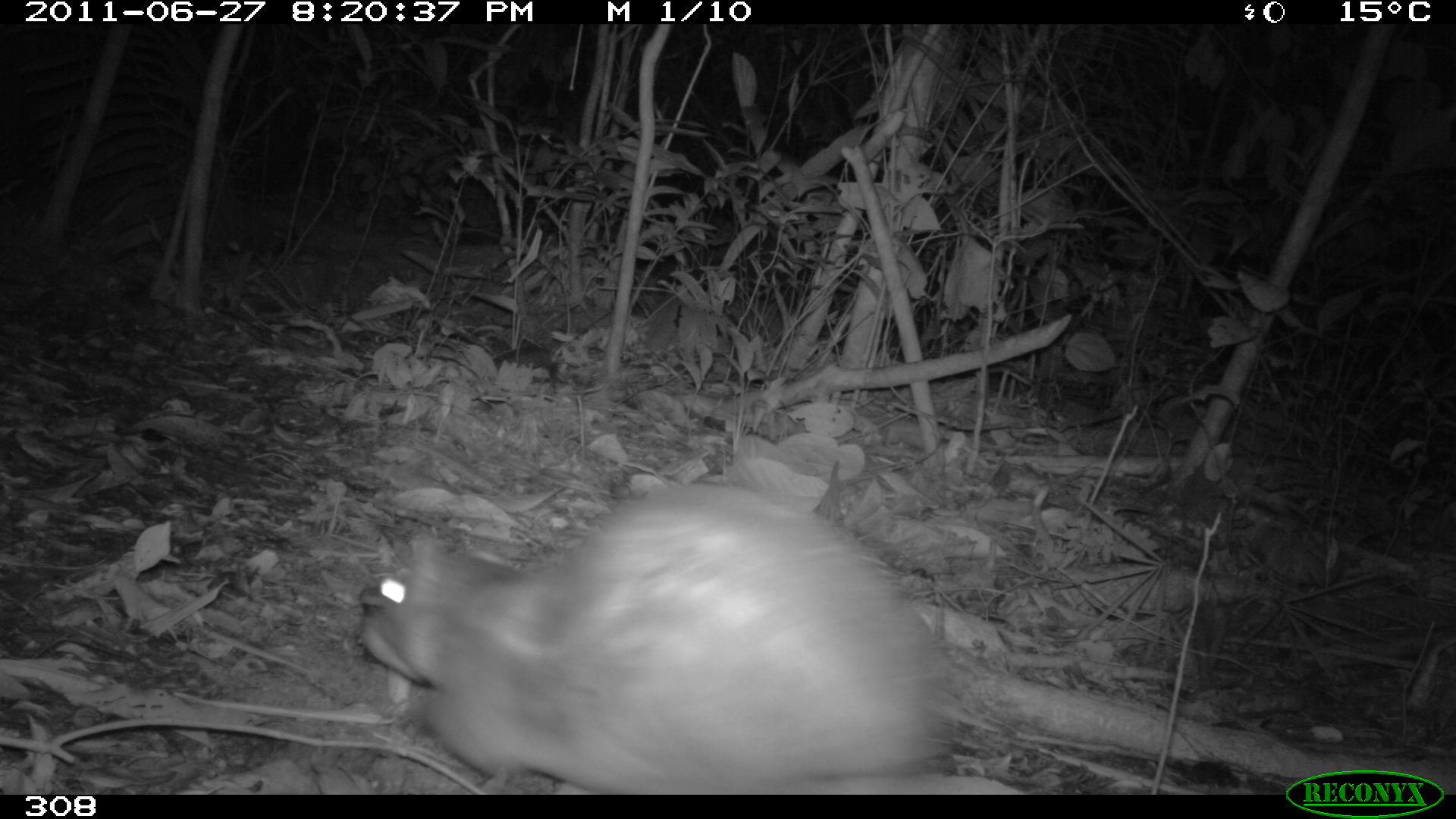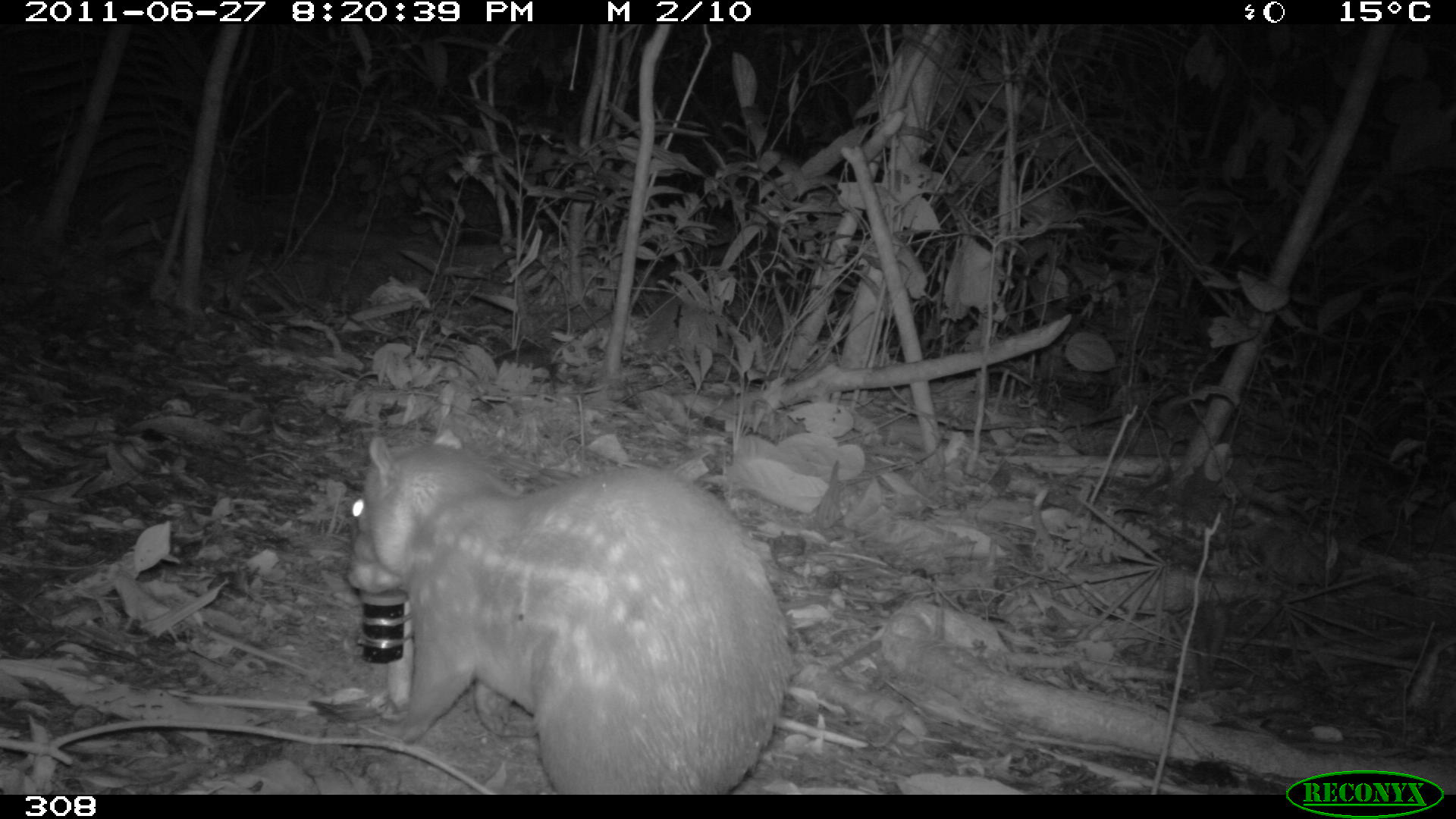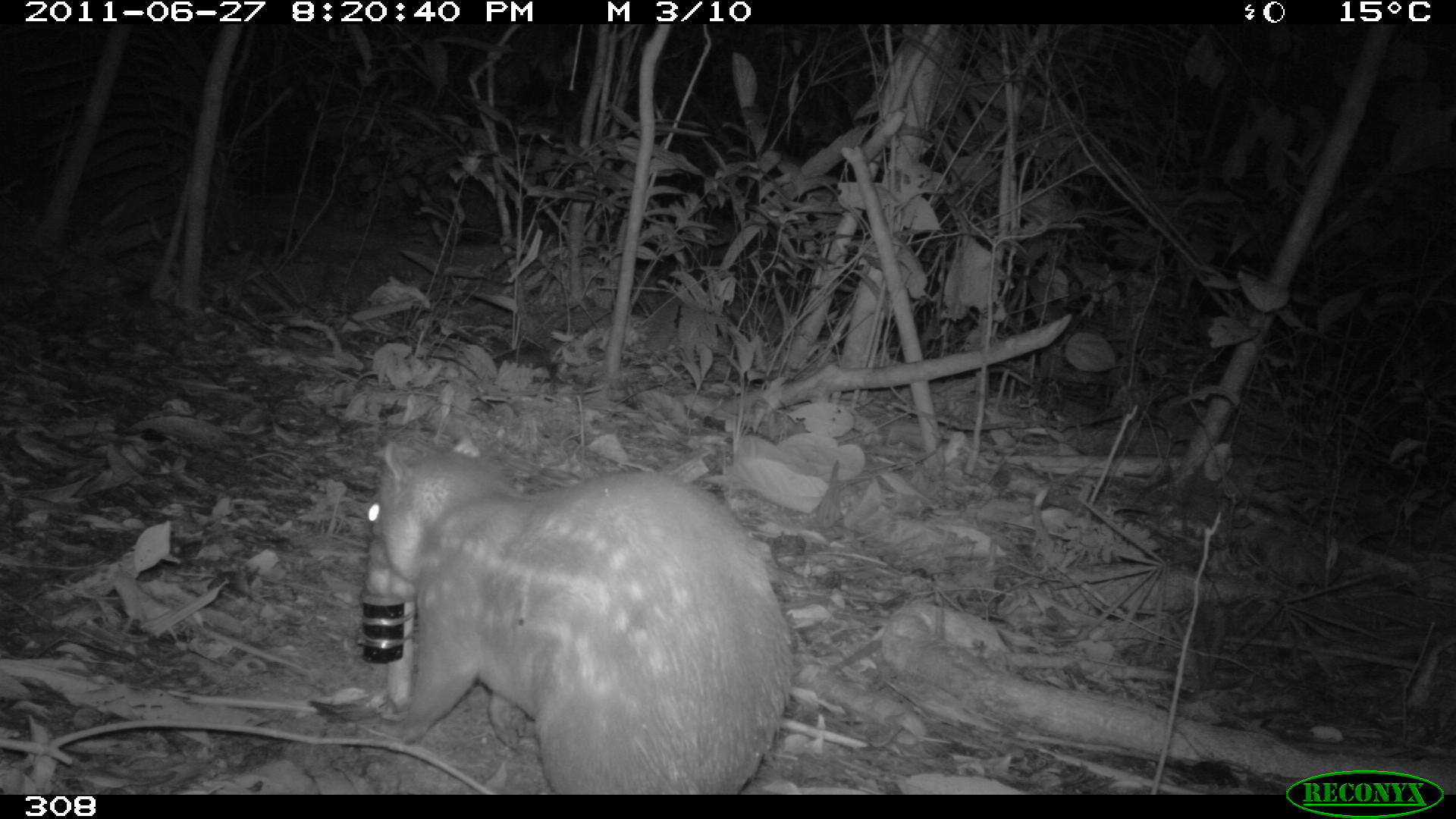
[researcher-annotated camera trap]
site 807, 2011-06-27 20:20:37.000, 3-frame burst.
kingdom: Animalia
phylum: Chordata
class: Mammalia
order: Rodentia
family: Cuniculidae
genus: Cuniculus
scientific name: Cuniculus paca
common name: spotted paca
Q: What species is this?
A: Cuniculus paca (spotted paca).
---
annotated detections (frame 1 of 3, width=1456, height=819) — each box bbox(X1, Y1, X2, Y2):
cuniculus paca: bbox(356, 480, 1022, 791)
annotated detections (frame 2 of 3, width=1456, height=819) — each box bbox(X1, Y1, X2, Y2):
cuniculus paca: bbox(343, 422, 790, 791)